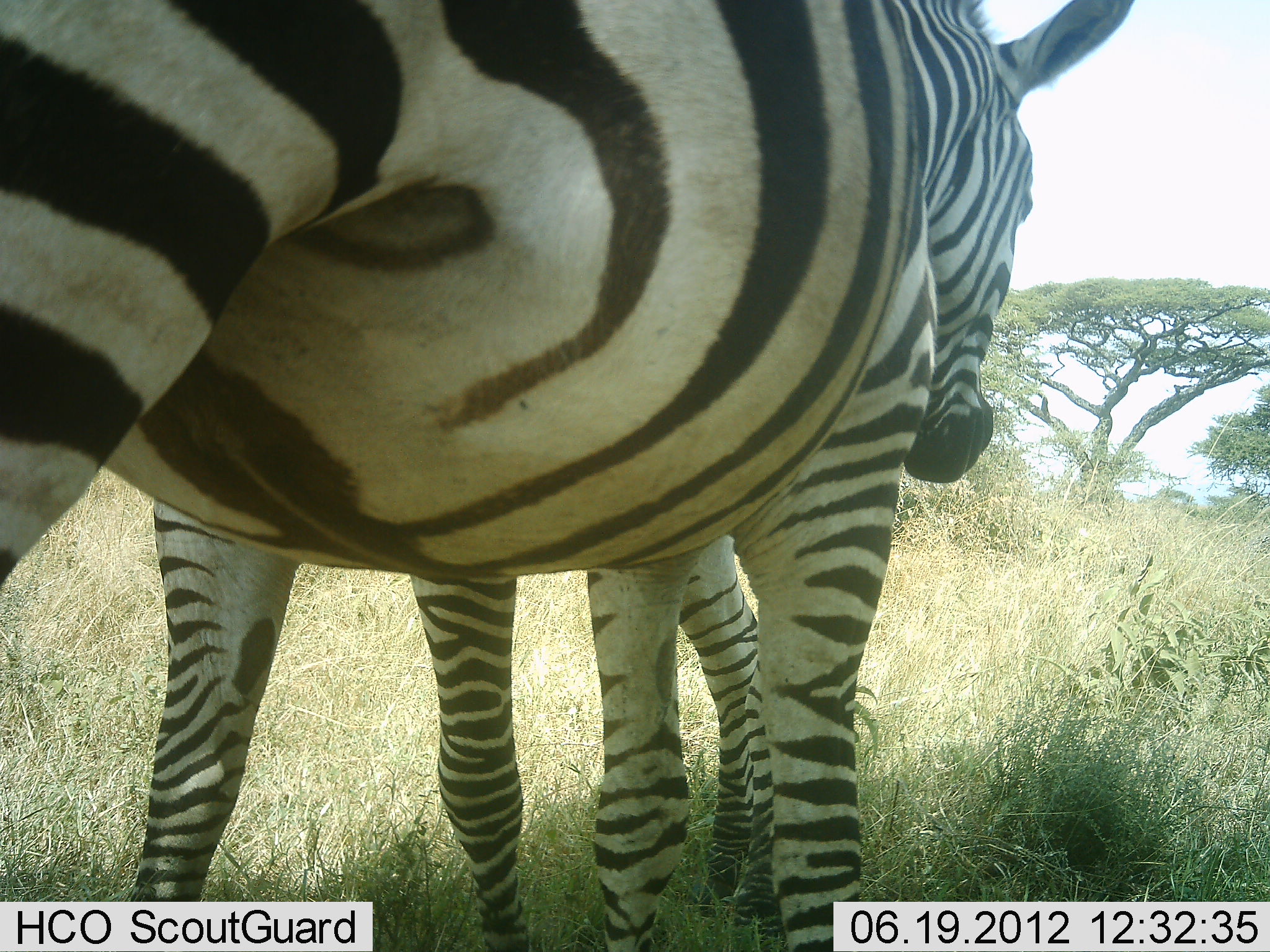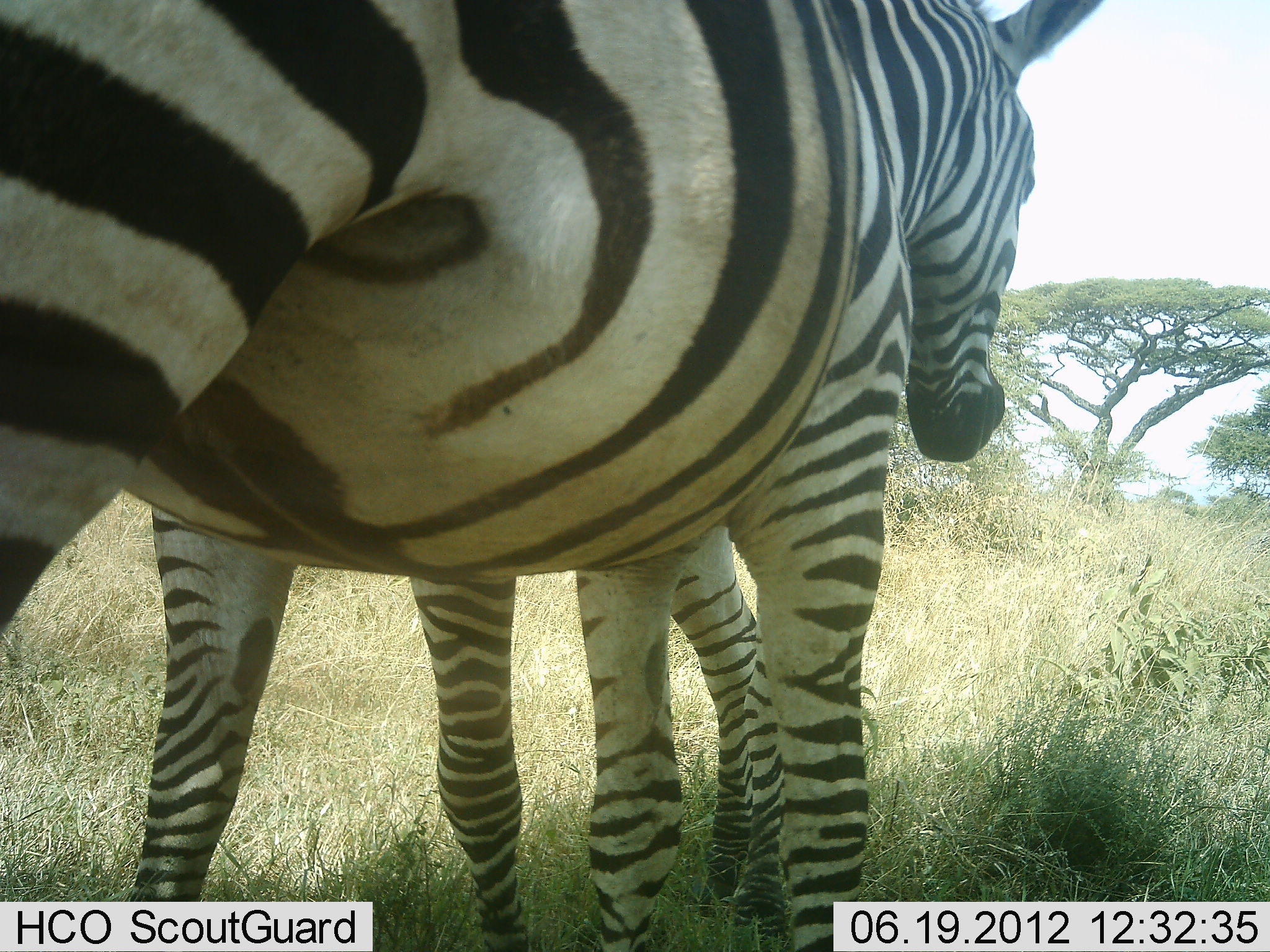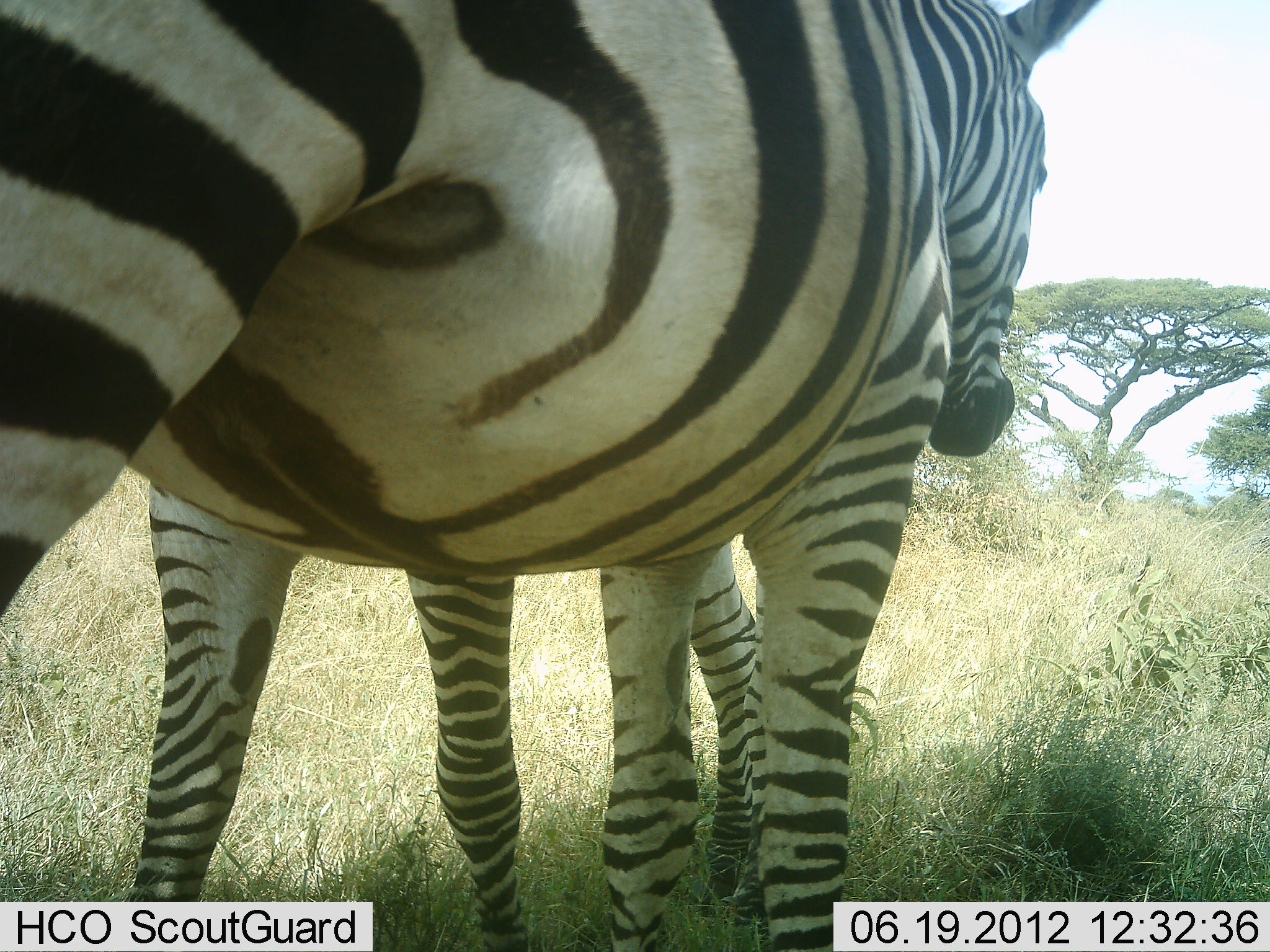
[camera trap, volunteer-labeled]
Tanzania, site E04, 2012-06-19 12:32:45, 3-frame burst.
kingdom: Animalia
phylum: Chordata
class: Mammalia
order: Perissodactyla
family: Equidae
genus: Equus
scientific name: Equus quagga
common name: plains zebra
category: zebra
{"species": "zebra (plains zebra) (Equus quagga)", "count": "2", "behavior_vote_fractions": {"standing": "100%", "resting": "0%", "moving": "0%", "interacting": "0%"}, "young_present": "0%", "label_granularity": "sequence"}